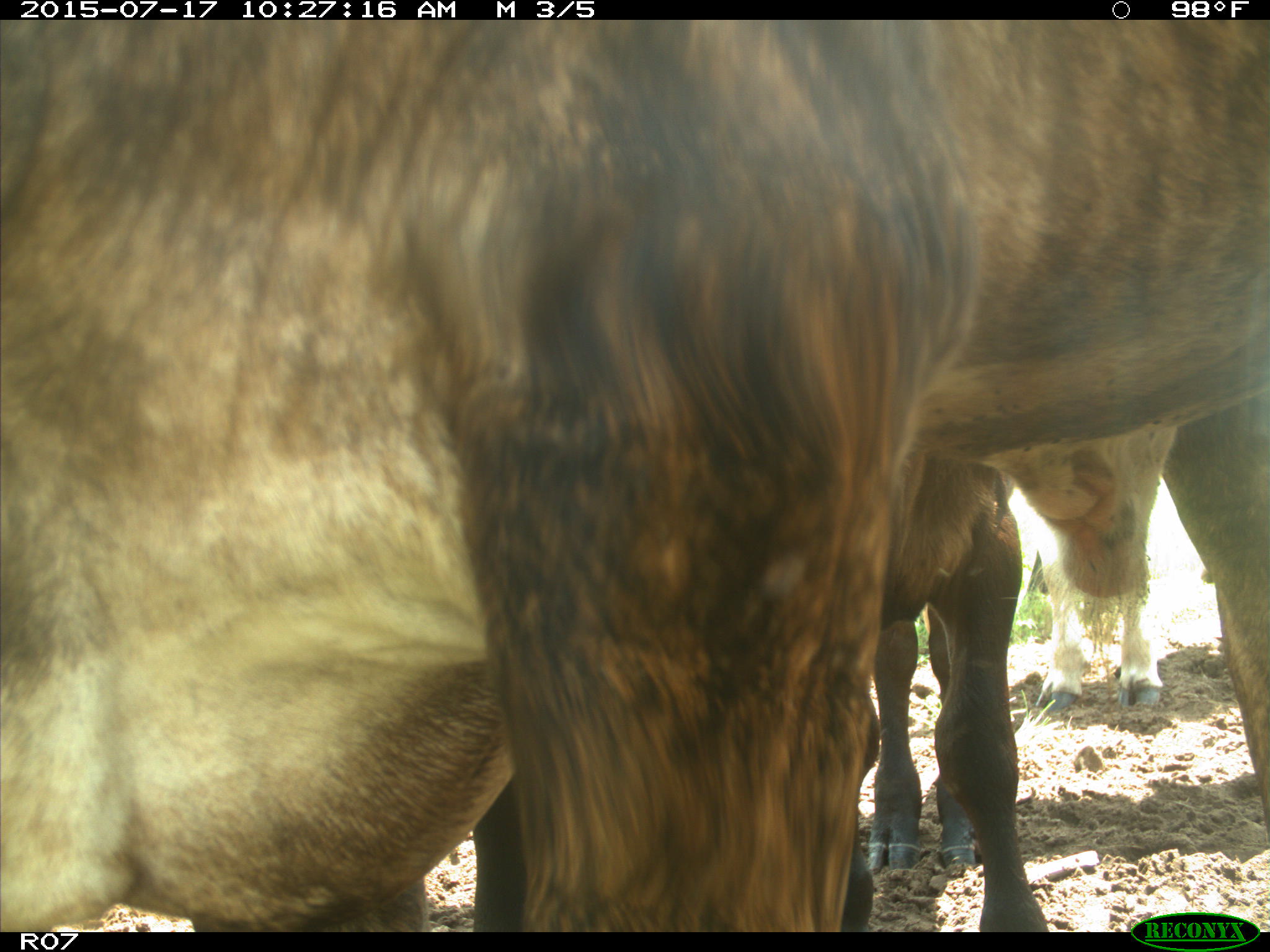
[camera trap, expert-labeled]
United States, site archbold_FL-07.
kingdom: Animalia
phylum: Chordata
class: Mammalia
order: Artiodactyla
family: Bovidae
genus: Bos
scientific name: Bos taurus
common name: domestic cow